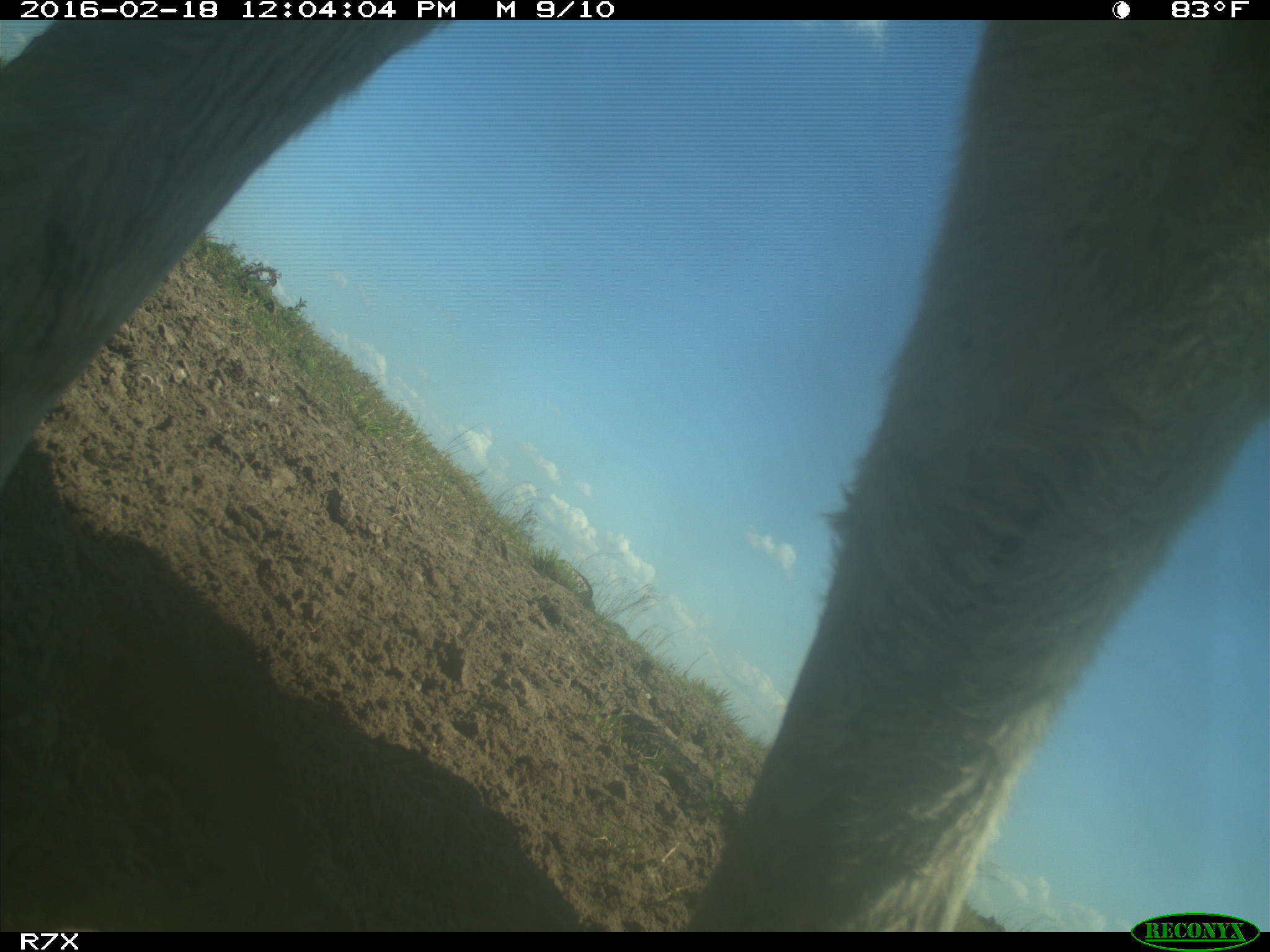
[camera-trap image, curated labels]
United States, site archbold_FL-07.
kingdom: Animalia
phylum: Chordata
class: Mammalia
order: Artiodactyla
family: Bovidae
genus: Bos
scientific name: Bos taurus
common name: domestic cow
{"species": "Bos taurus (domestic cow)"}